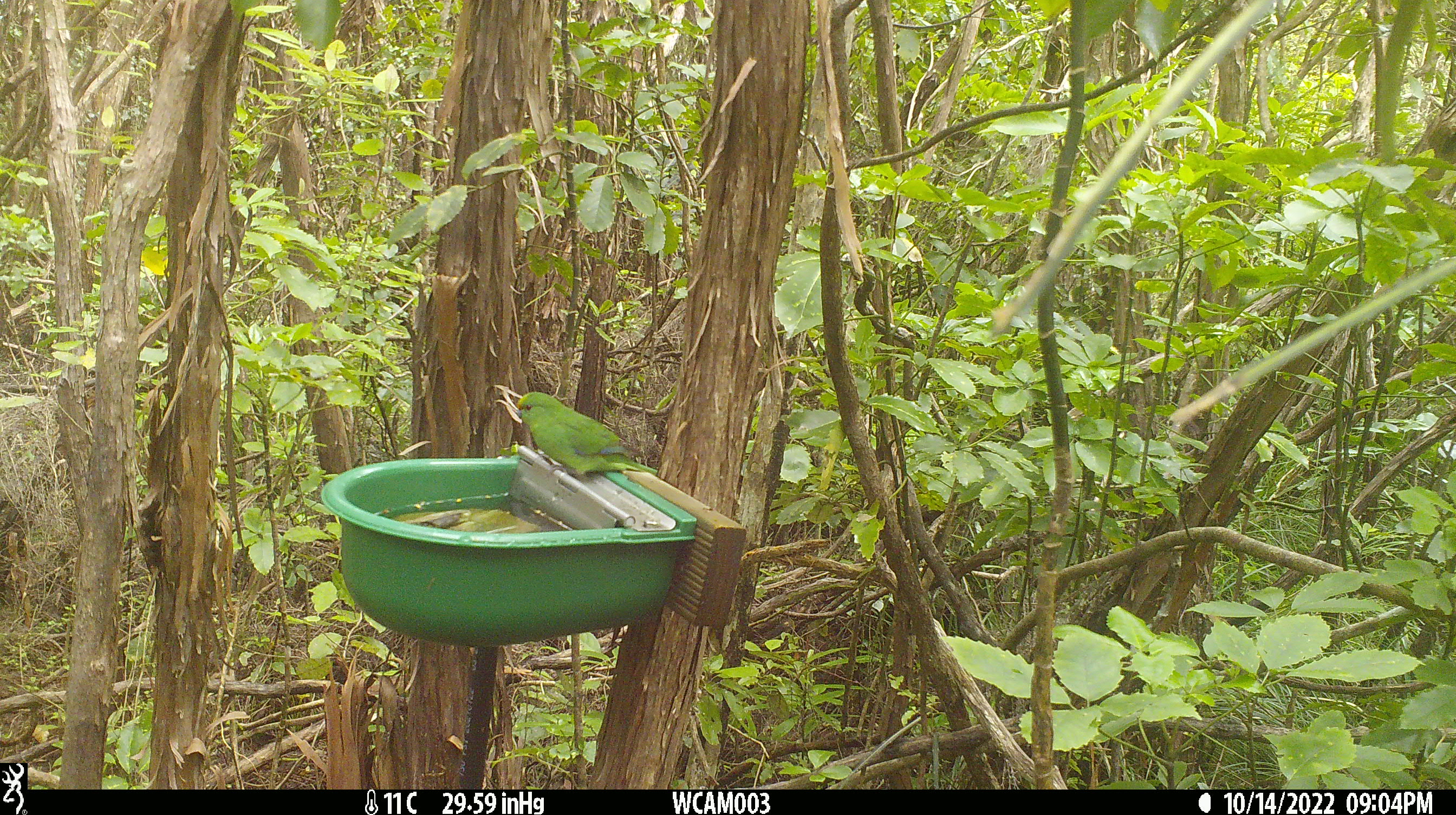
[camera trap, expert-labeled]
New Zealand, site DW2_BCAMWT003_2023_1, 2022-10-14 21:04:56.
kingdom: Animalia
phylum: Chordata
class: Aves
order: Psittaciformes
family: Psittaculidae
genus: Cyanoramphus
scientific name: Cyanoramphus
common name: parakeet